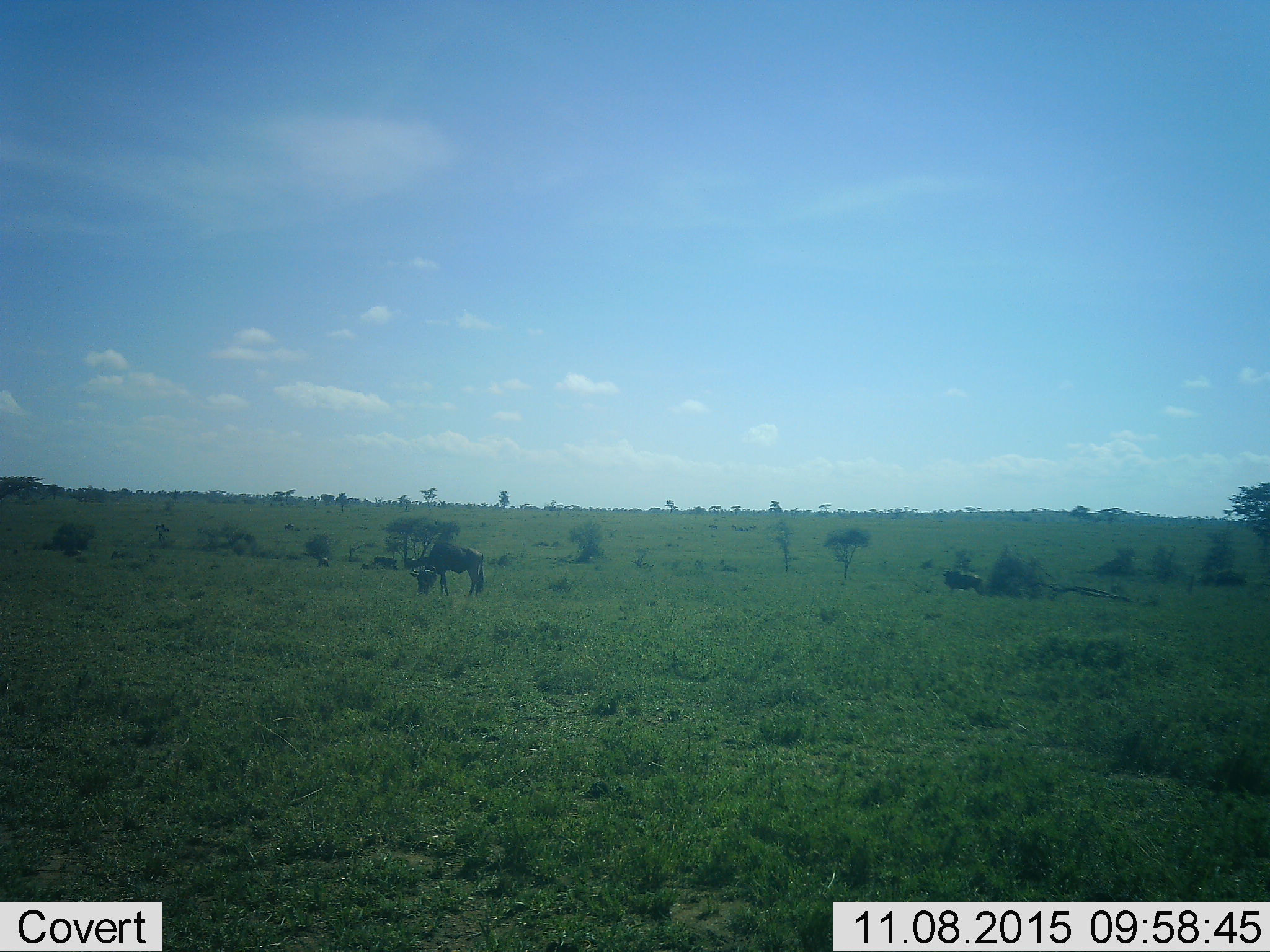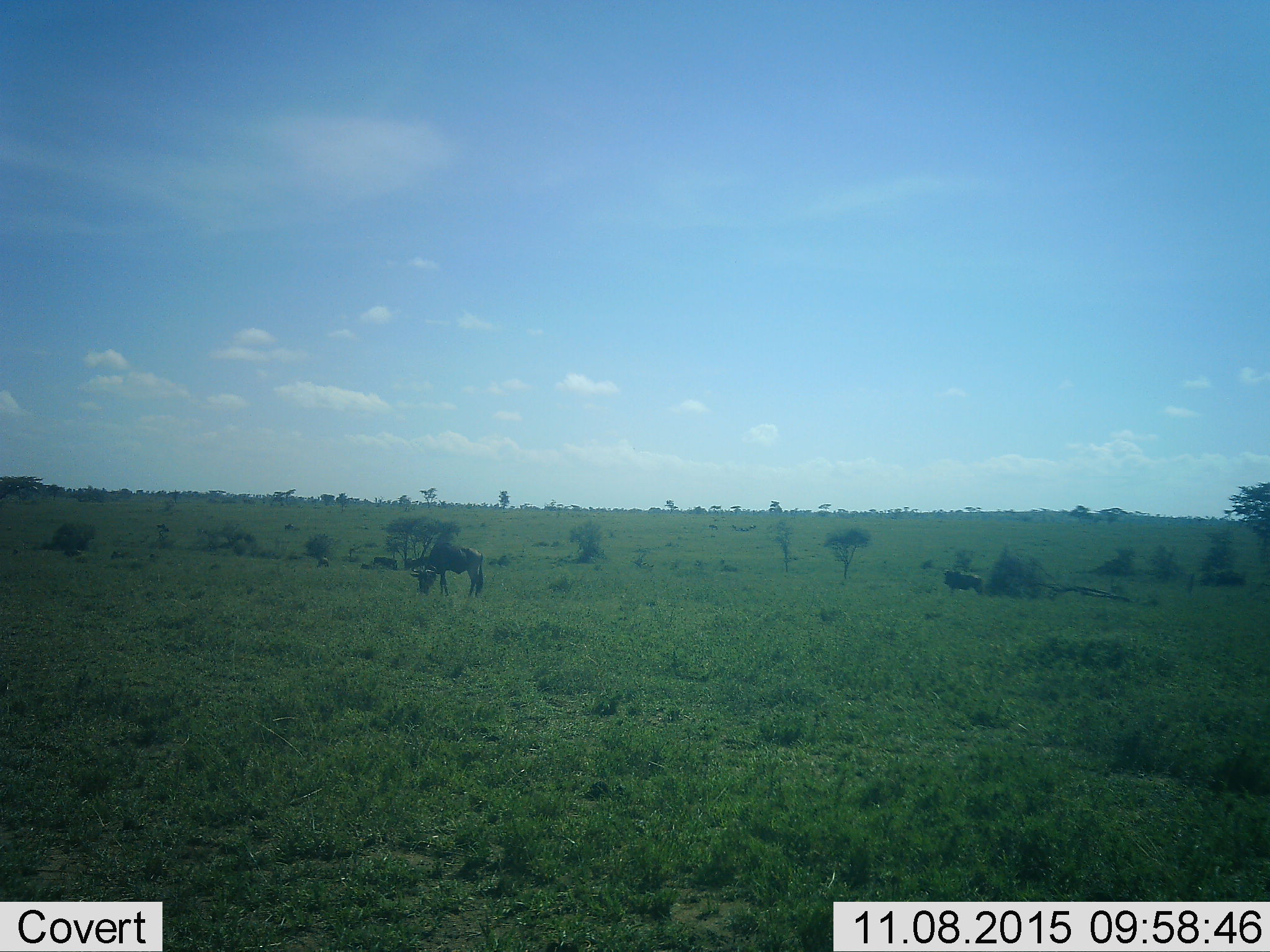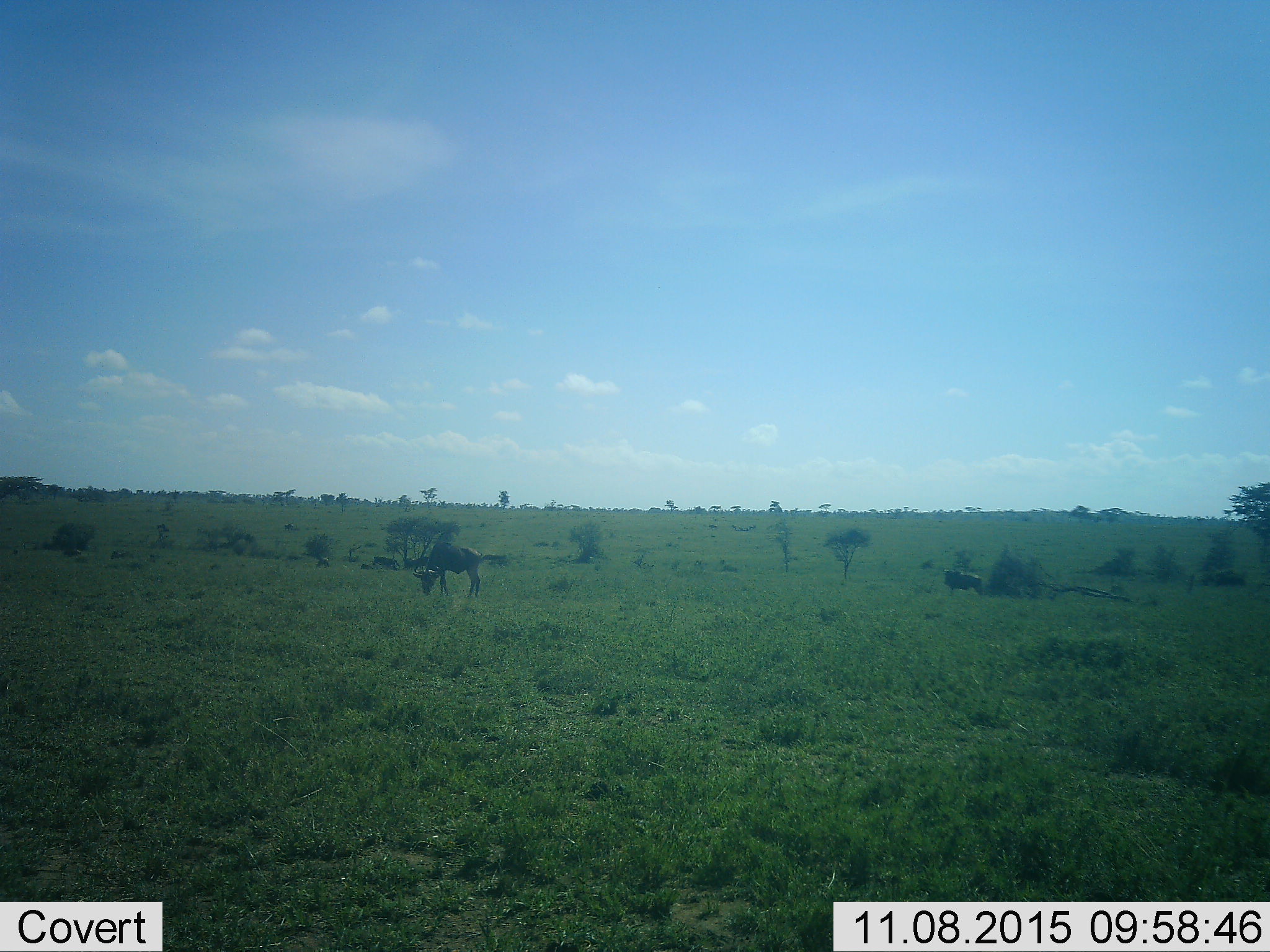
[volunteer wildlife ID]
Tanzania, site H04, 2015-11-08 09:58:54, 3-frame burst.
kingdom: Animalia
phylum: Chordata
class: Mammalia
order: Artiodactyla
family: Bovidae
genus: Connochaetes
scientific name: Connochaetes taurinus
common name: blue wildebeest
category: wildebeest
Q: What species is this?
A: Wildebeest (blue wildebeest) (Connochaetes taurinus).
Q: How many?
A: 6.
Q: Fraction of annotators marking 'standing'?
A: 60%.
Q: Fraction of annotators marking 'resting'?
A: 20%.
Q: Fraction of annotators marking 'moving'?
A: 20%.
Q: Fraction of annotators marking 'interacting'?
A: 0%.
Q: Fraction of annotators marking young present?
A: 0%.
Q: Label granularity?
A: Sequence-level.